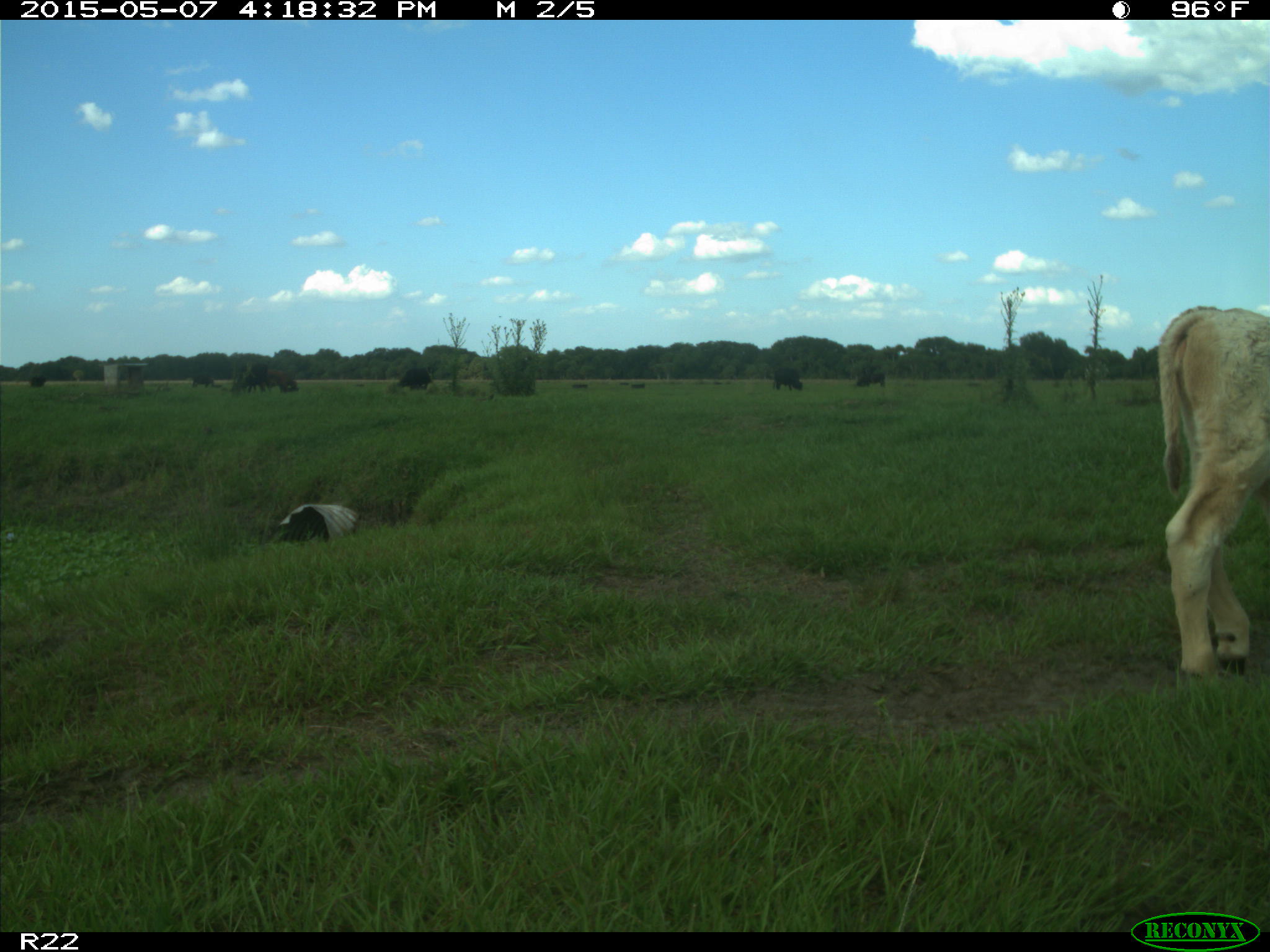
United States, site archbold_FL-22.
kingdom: Animalia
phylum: Chordata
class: Mammalia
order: Artiodactyla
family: Bovidae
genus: Bos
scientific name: Bos taurus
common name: domestic cow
Bos taurus (domestic cow).